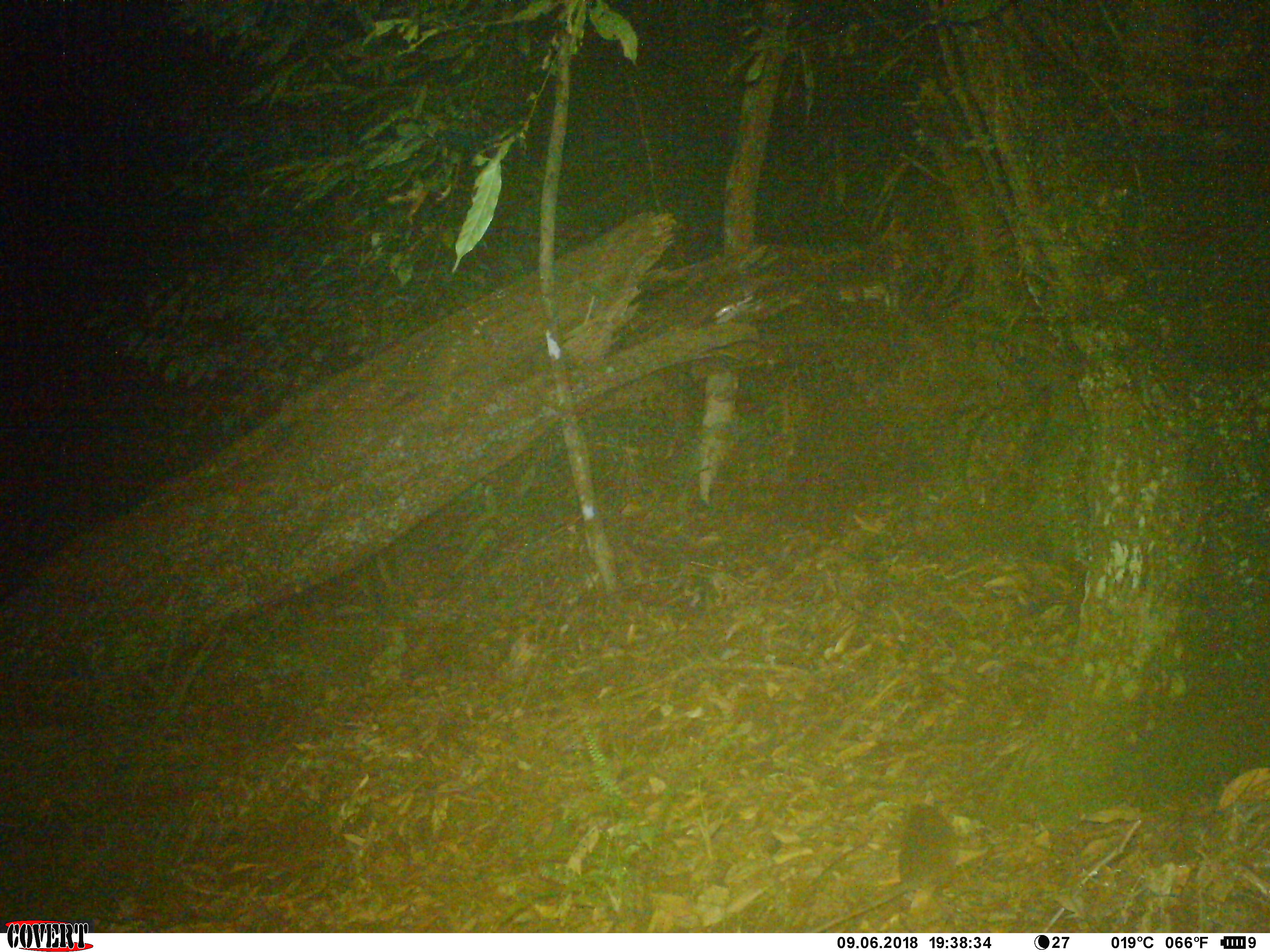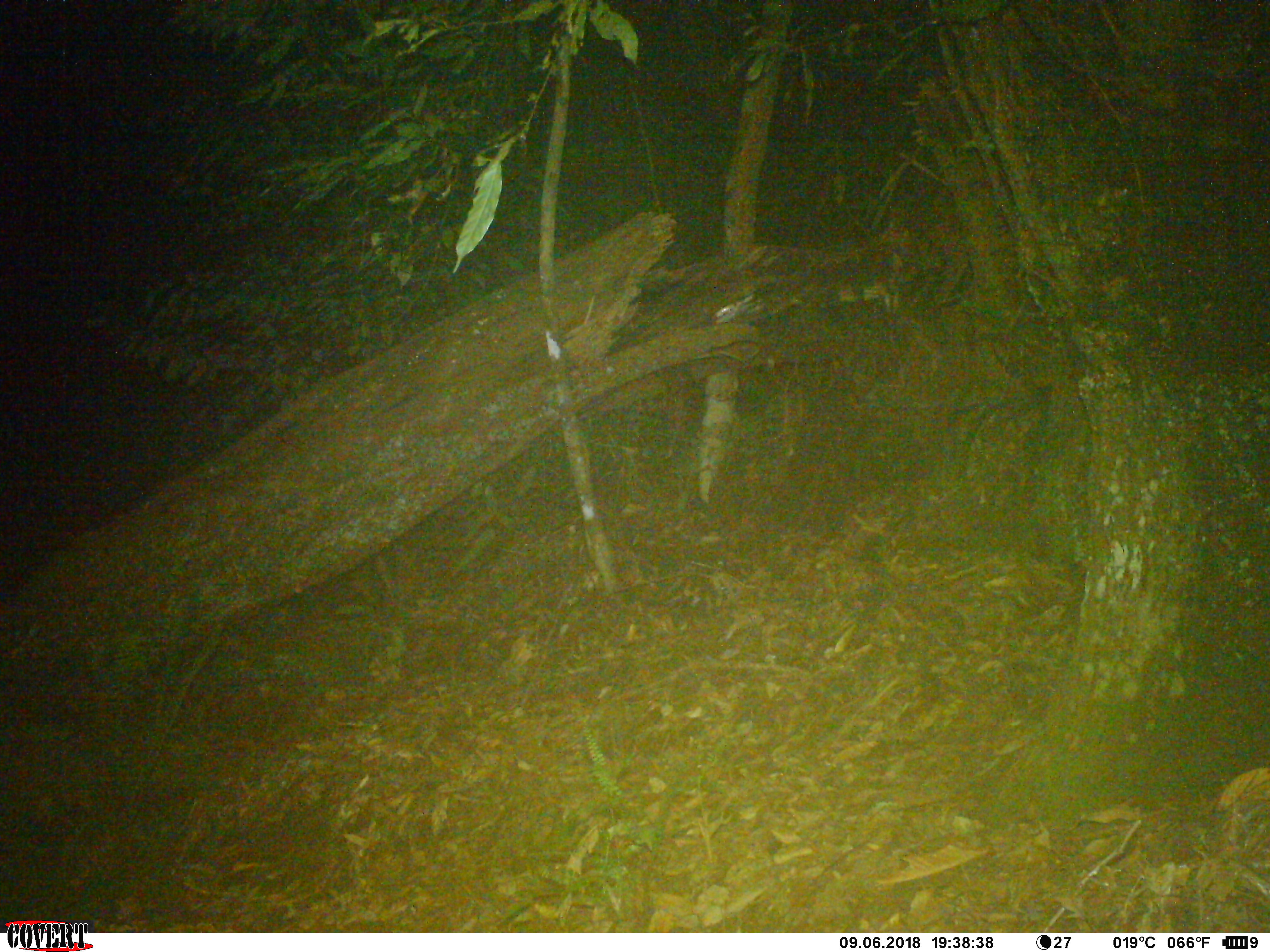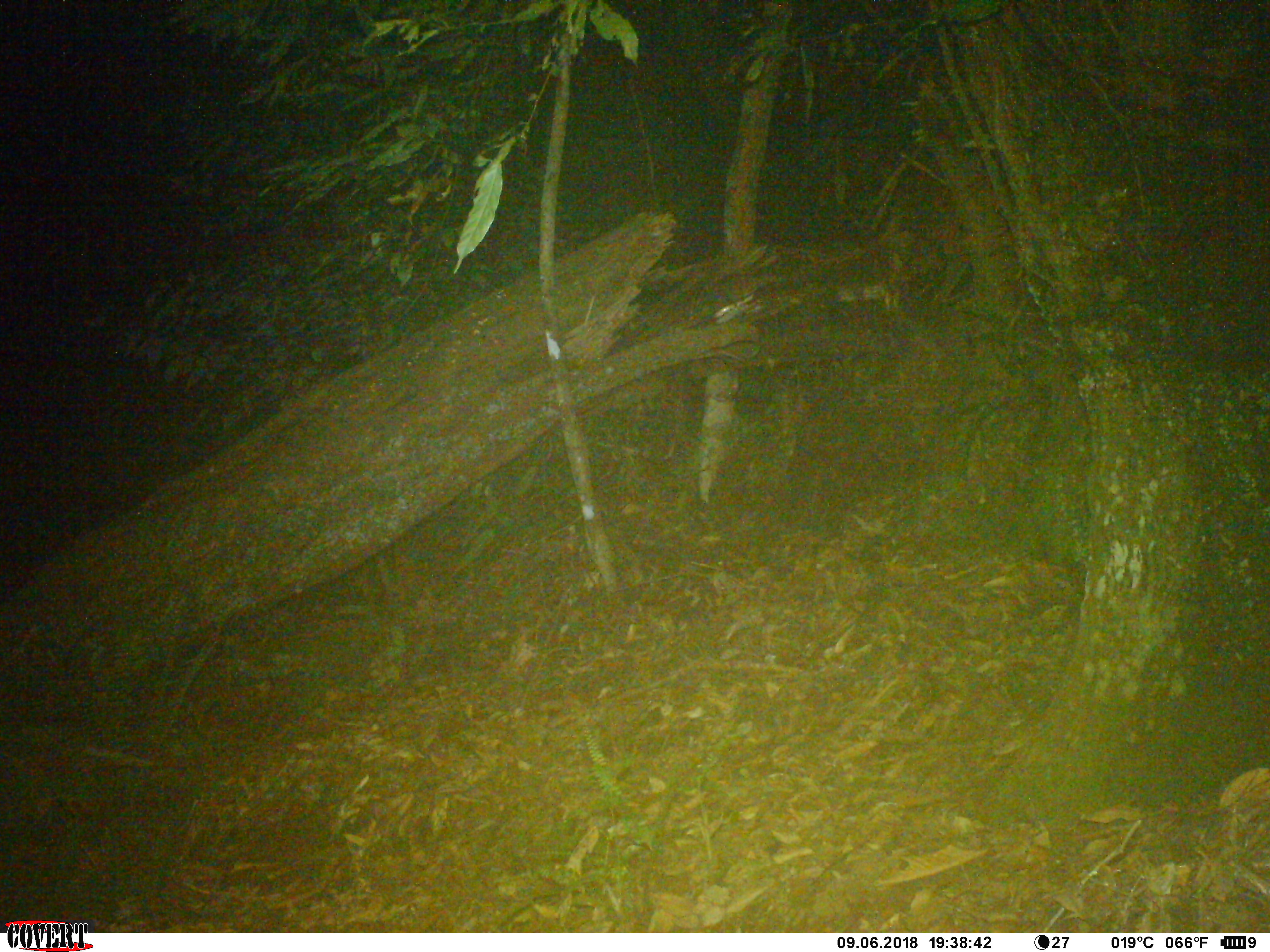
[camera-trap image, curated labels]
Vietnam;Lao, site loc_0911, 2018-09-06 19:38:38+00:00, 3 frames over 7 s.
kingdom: Animalia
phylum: Chordata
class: Mammalia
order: Rodentia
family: Muridae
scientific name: Muridae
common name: old-world mice and rats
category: unidentified murid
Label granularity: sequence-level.